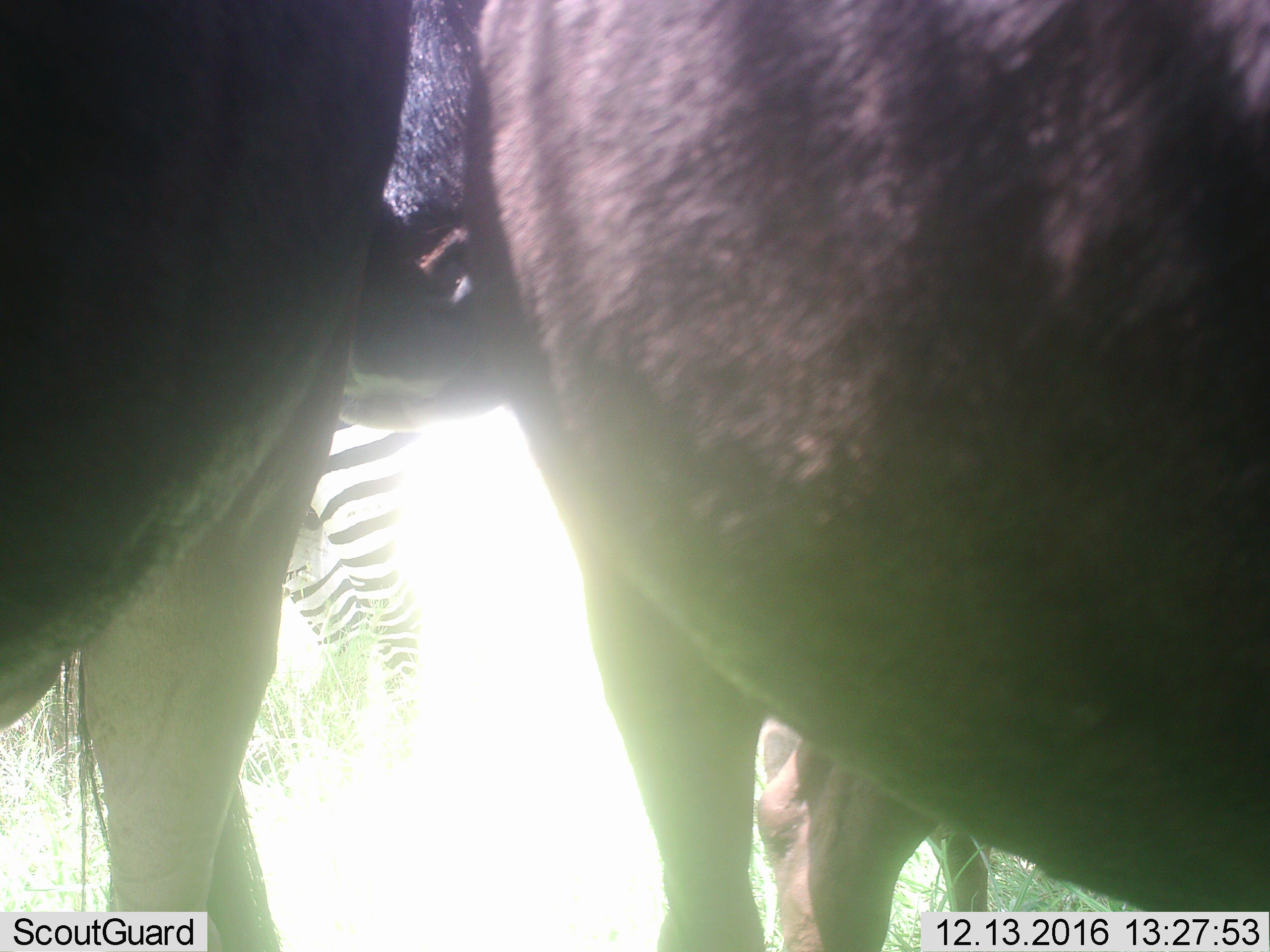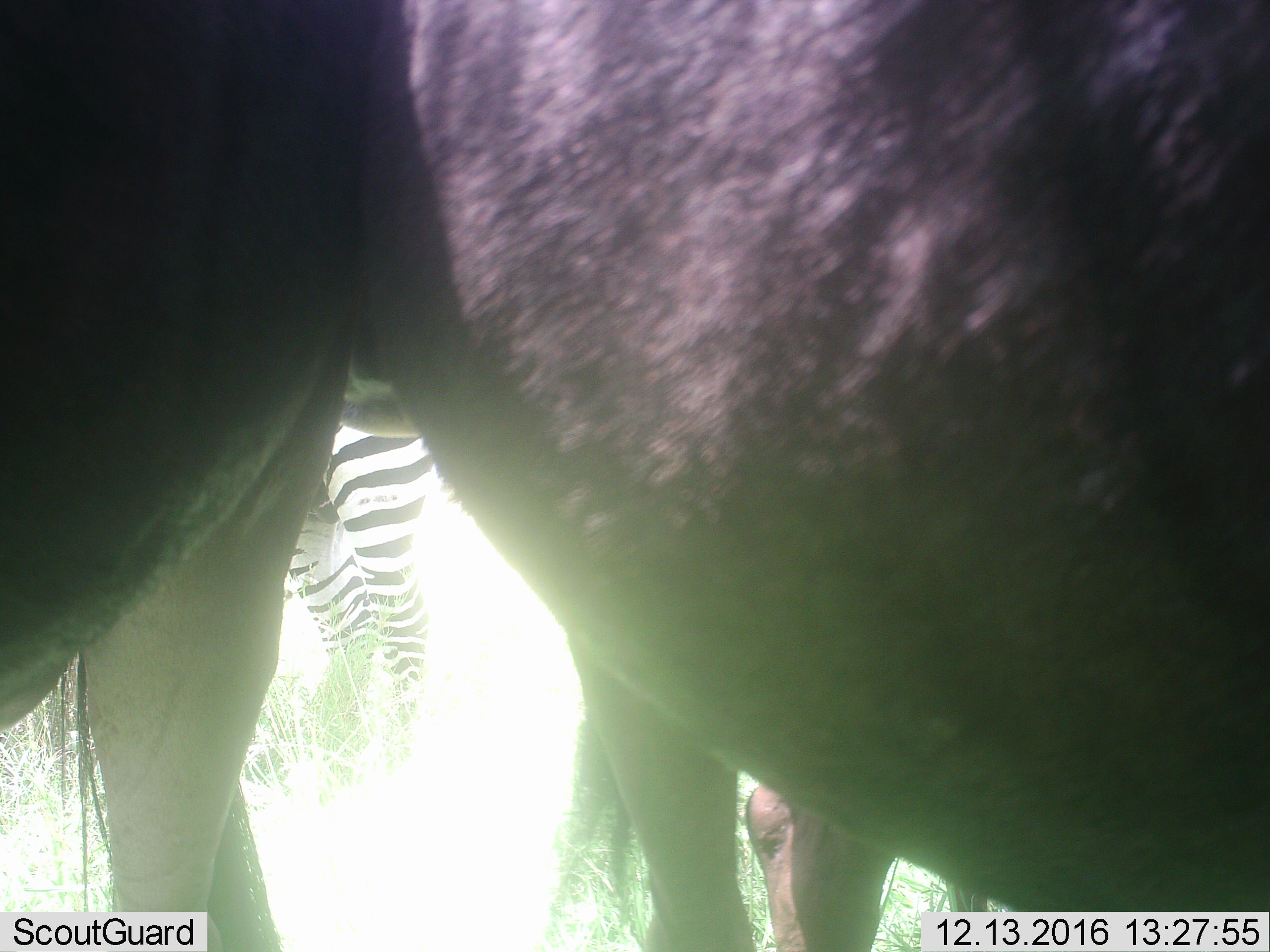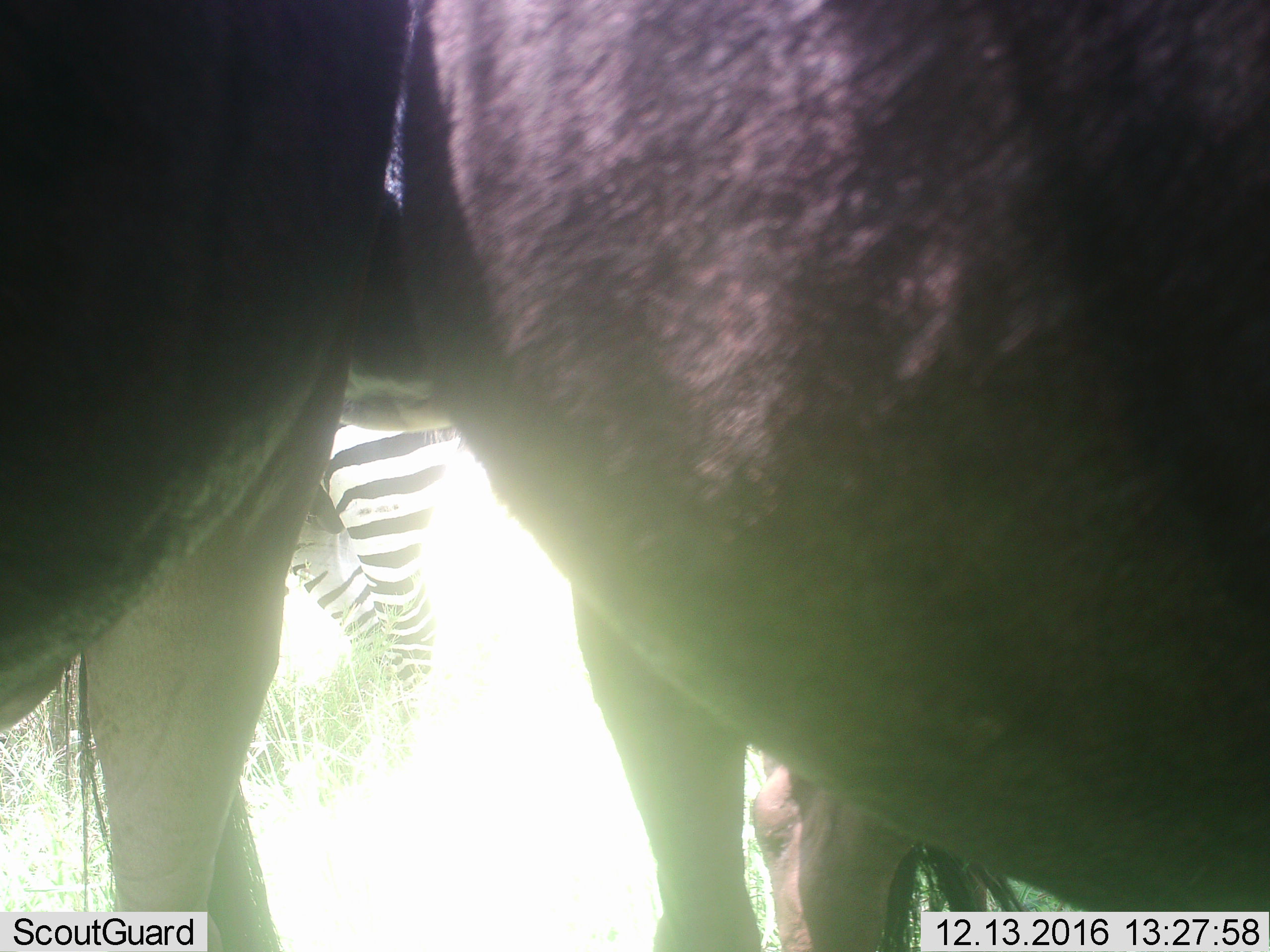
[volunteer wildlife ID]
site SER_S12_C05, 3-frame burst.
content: unidentified animal